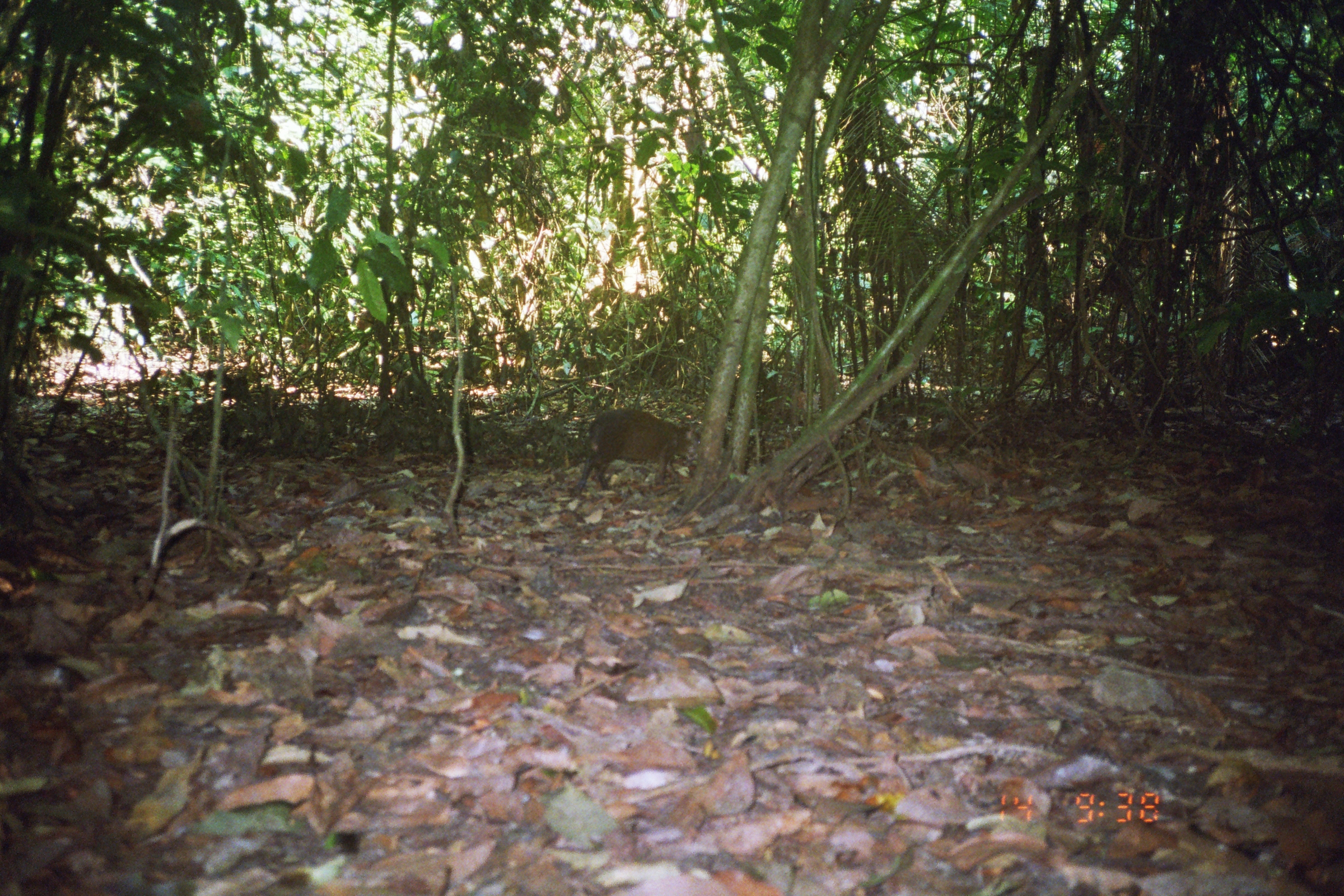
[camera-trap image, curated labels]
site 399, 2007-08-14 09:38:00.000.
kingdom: Animalia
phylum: Chordata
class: Mammalia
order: Rodentia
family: Dasyproctidae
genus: Dasyprocta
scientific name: Dasyprocta punctata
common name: central american agouti